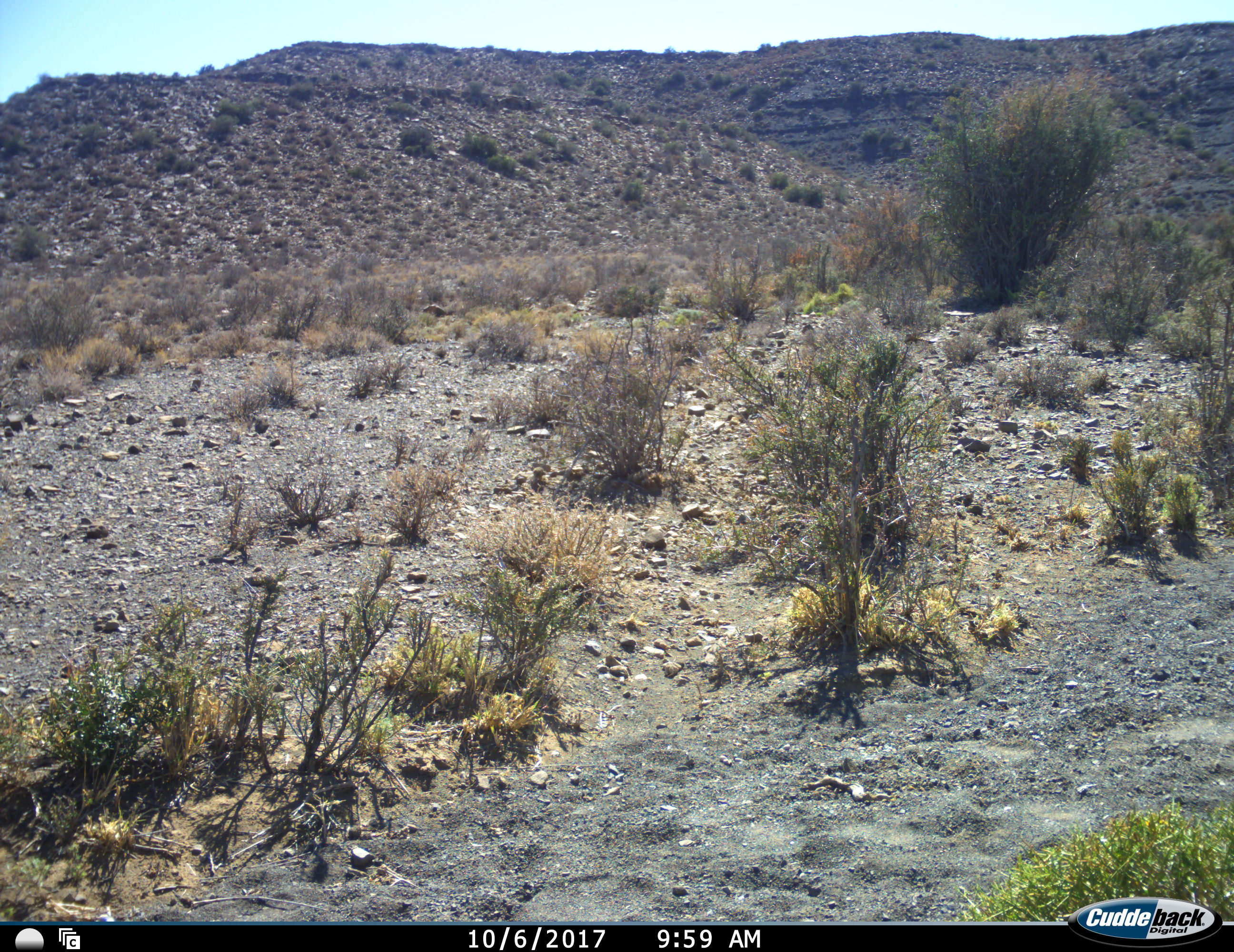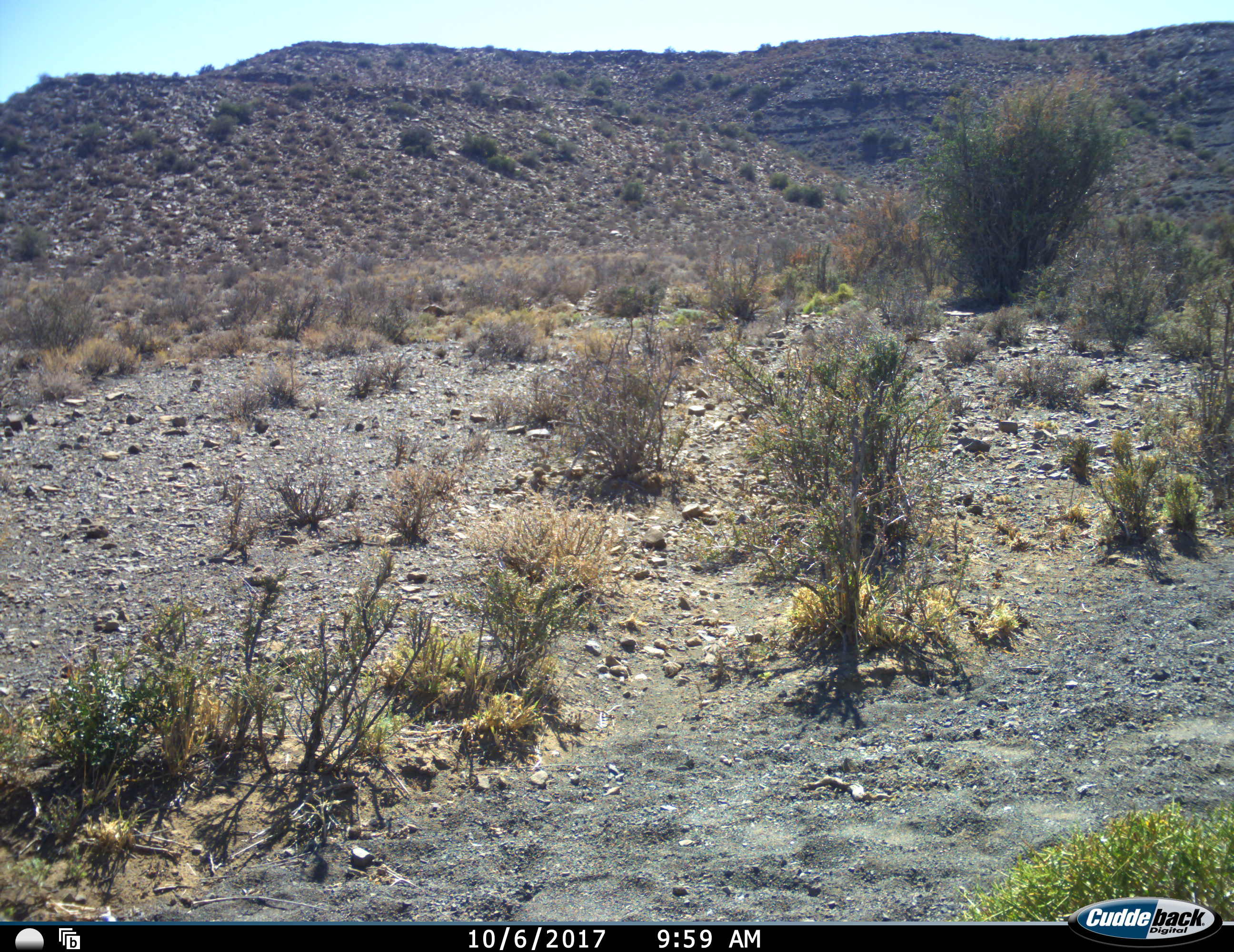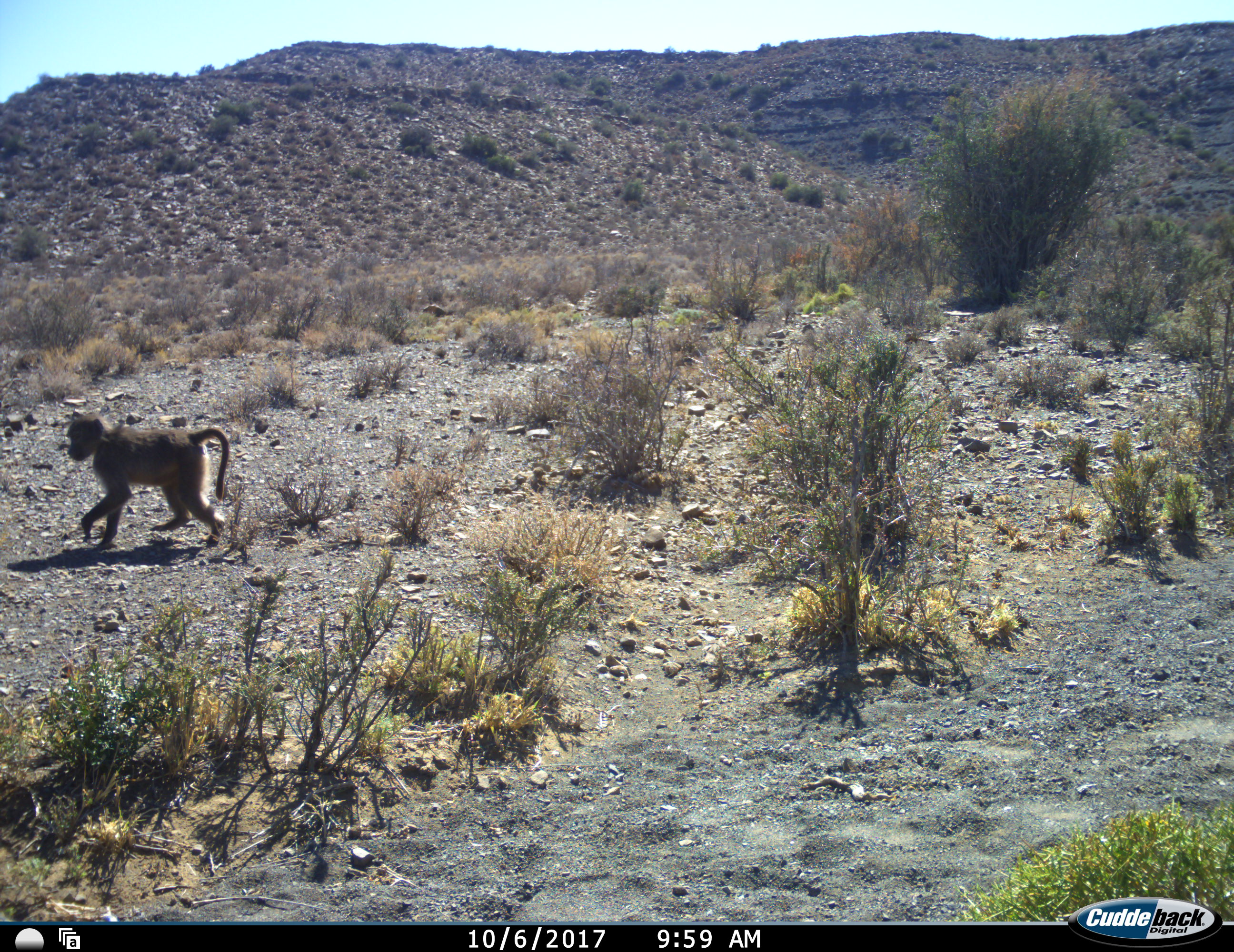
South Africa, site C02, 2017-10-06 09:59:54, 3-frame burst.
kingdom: Animalia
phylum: Chordata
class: Mammalia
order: Primates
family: Cercopithecidae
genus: Papio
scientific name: Papio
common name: baboon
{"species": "baboon (Papio)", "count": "1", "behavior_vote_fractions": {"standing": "17%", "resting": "0%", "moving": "100%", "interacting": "0%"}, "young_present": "17%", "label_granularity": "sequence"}